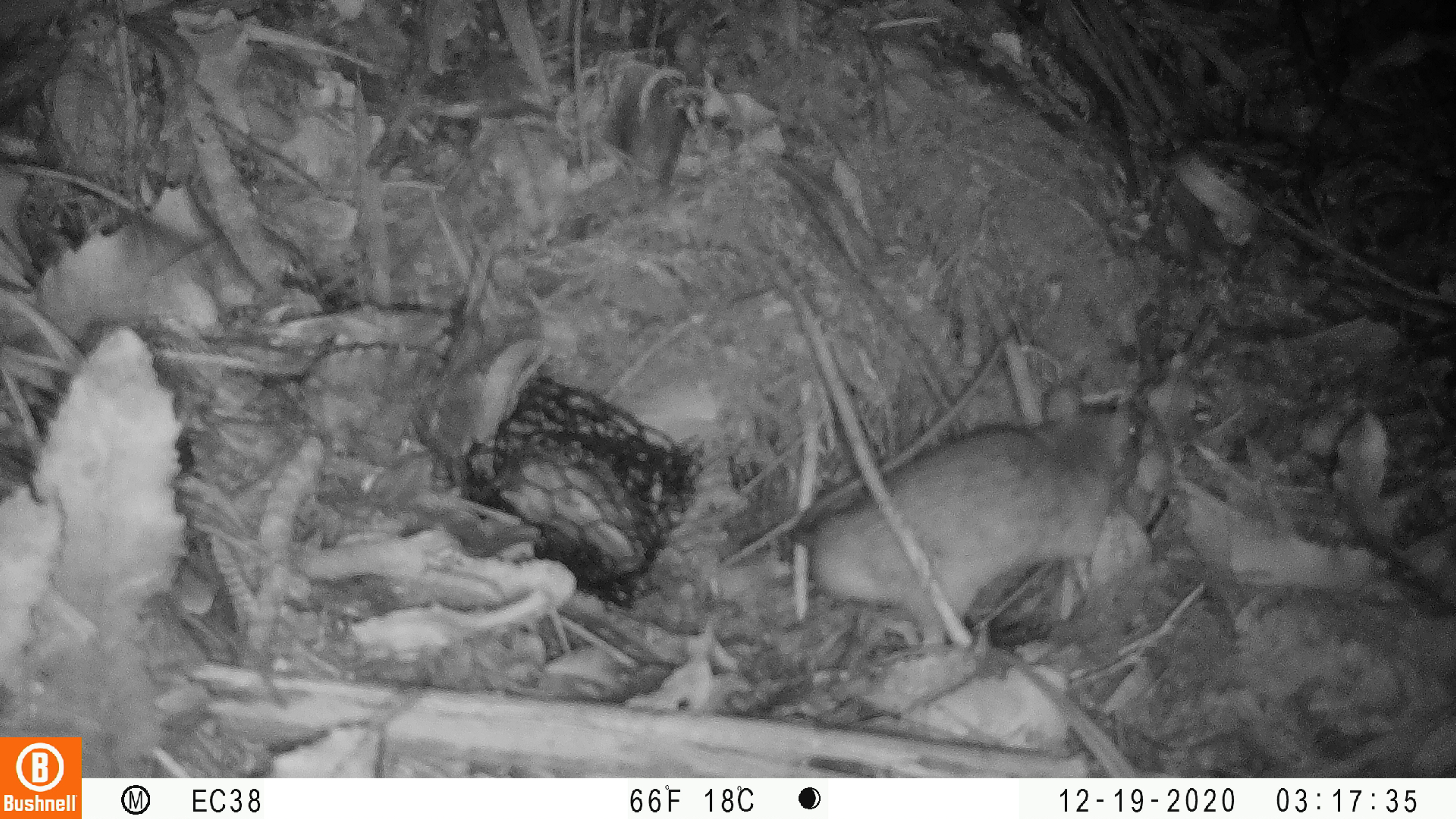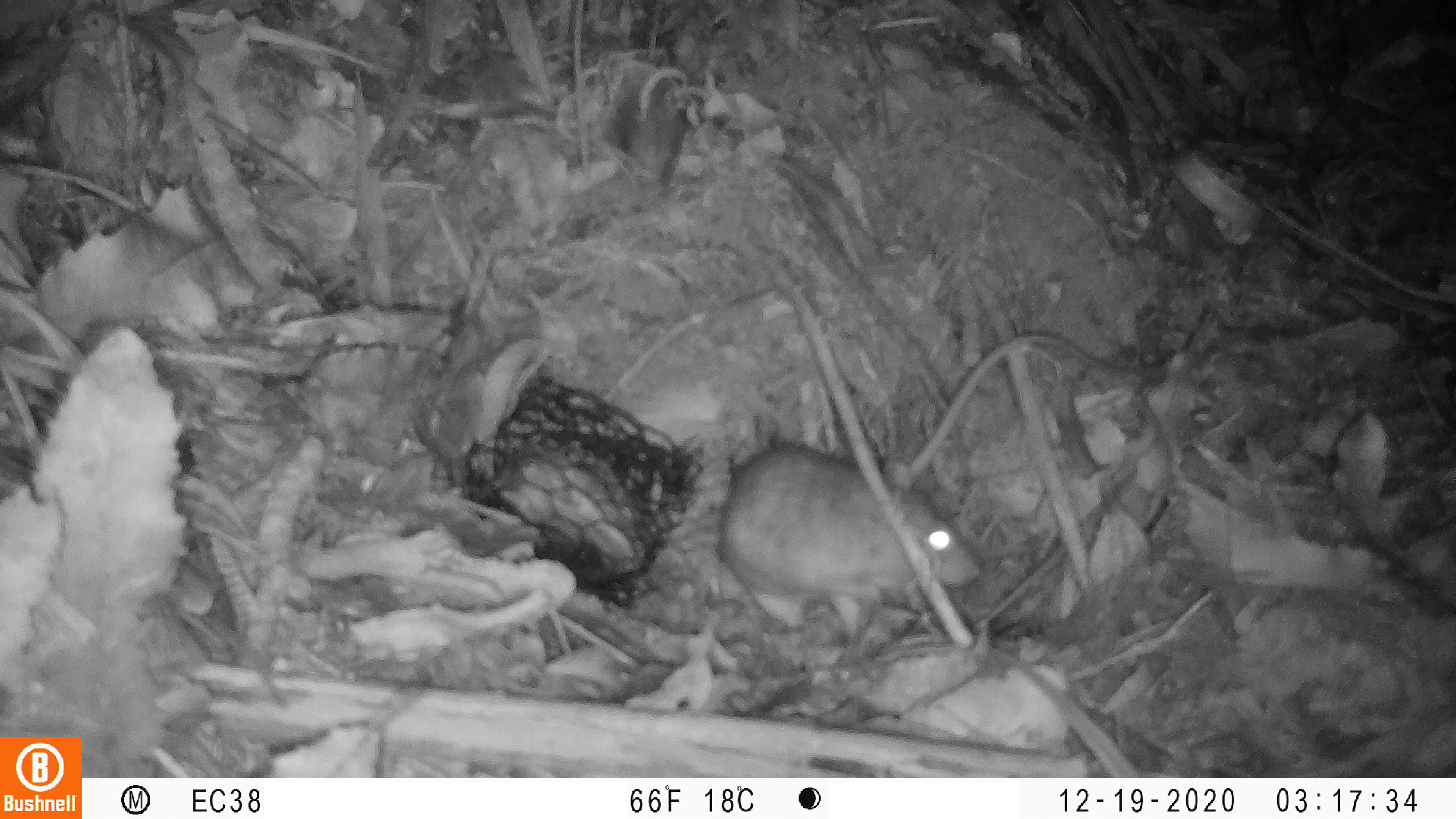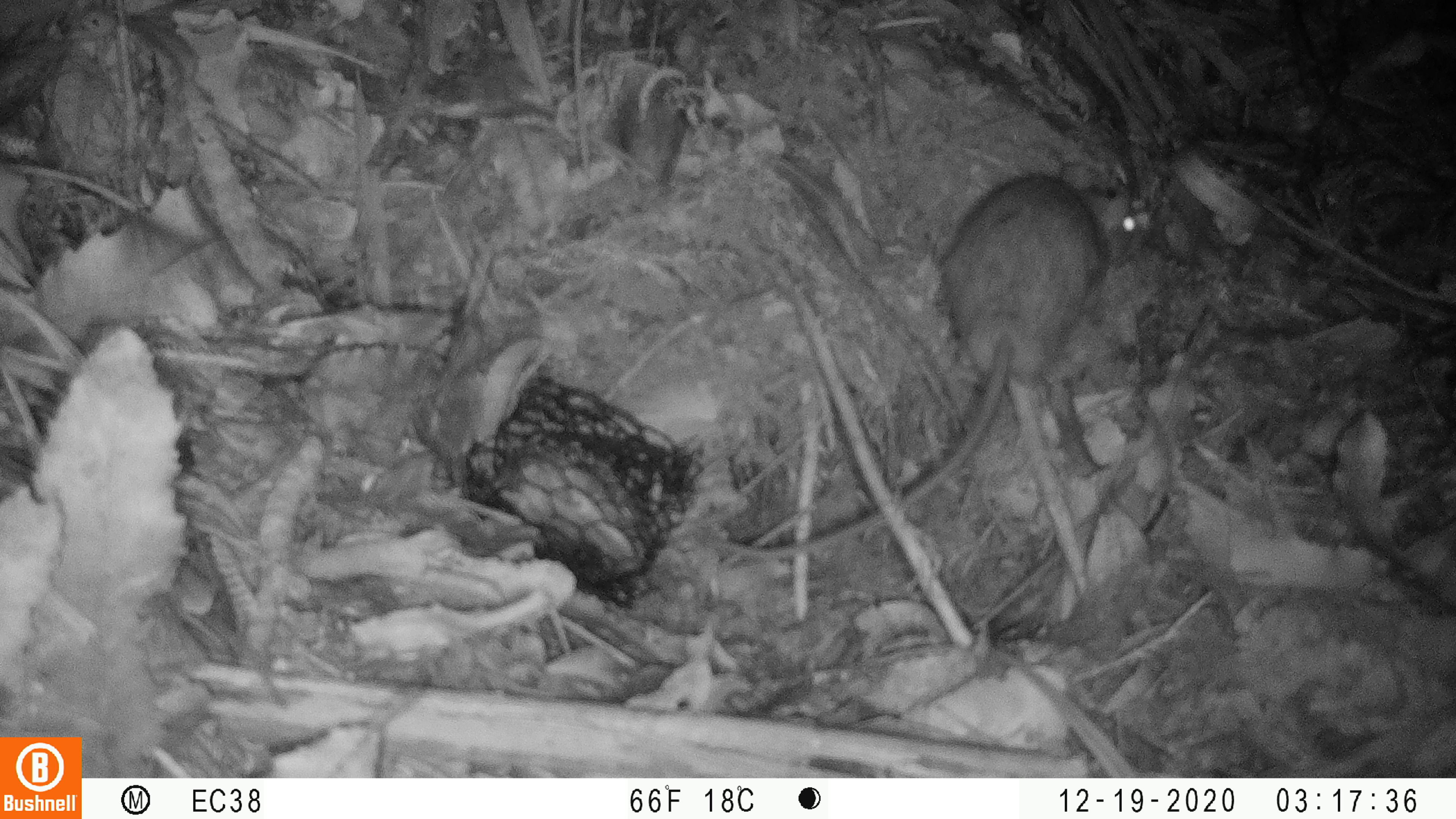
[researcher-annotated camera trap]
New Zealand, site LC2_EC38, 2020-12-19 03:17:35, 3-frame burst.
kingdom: Animalia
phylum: Chordata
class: Mammalia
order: Rodentia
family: Muridae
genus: Rattus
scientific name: Rattus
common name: rat